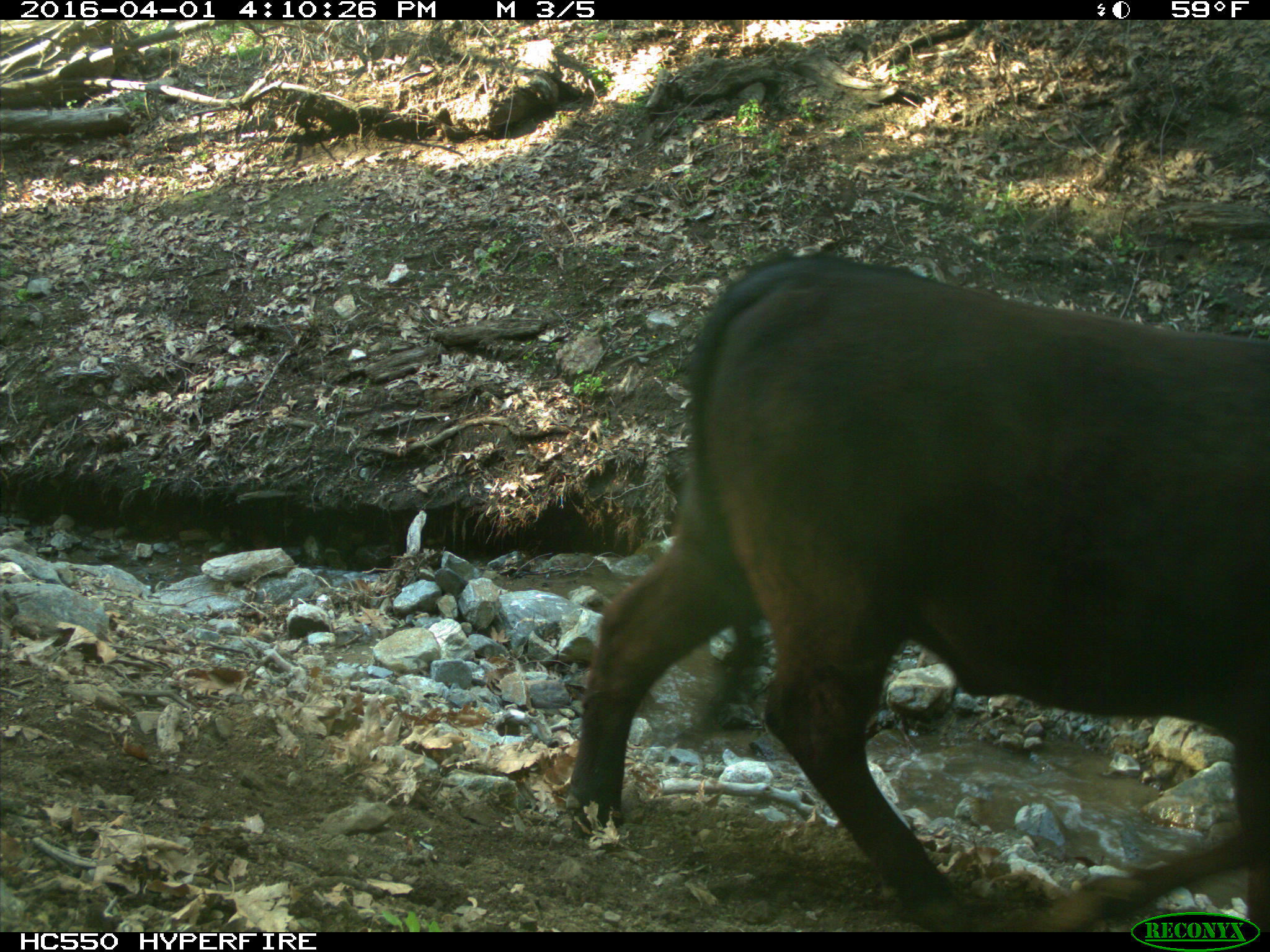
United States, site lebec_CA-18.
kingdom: Animalia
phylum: Chordata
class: Mammalia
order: Artiodactyla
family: Bovidae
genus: Bos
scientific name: Bos taurus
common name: domestic cow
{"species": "Bos taurus (domestic cow)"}